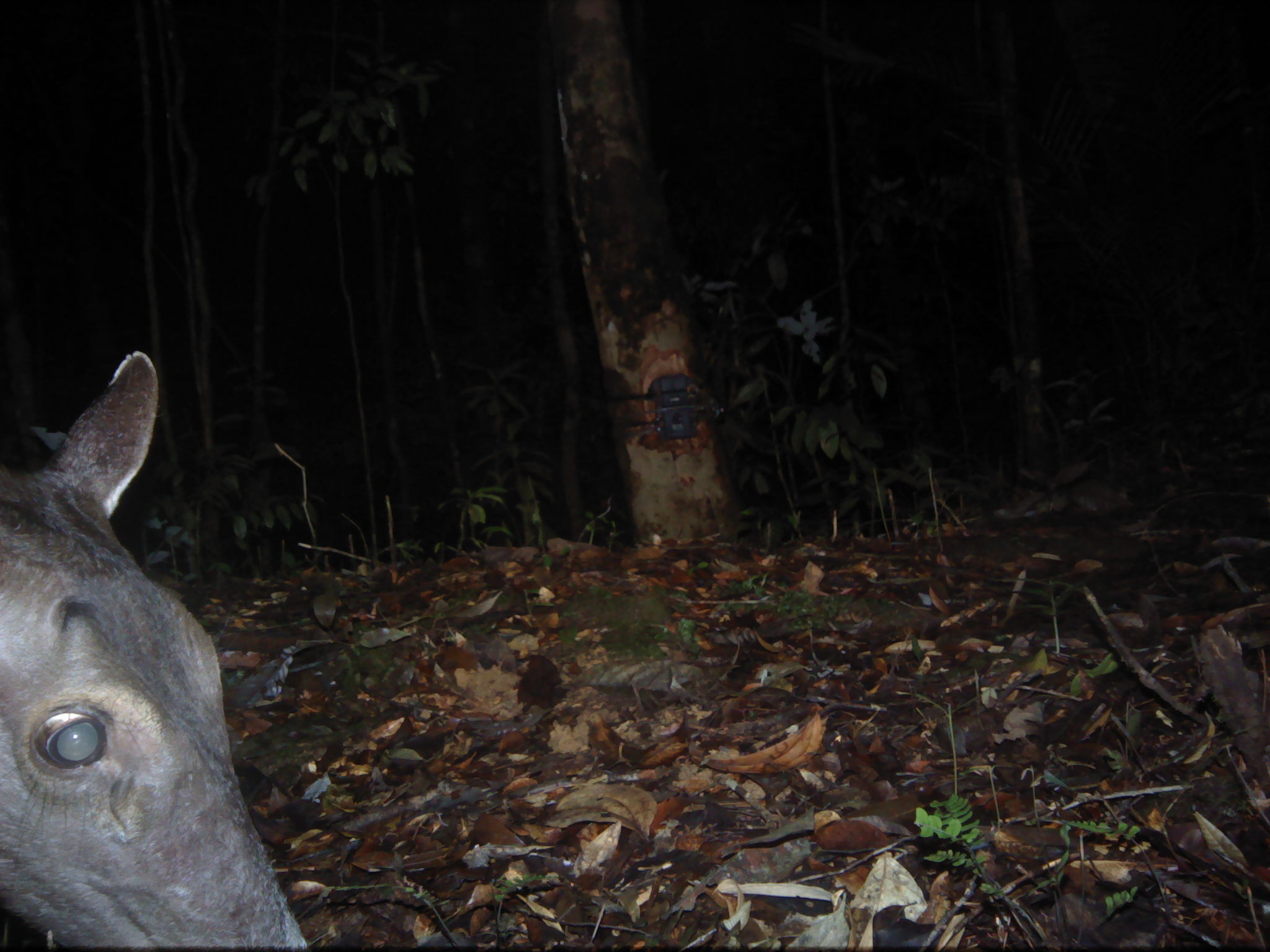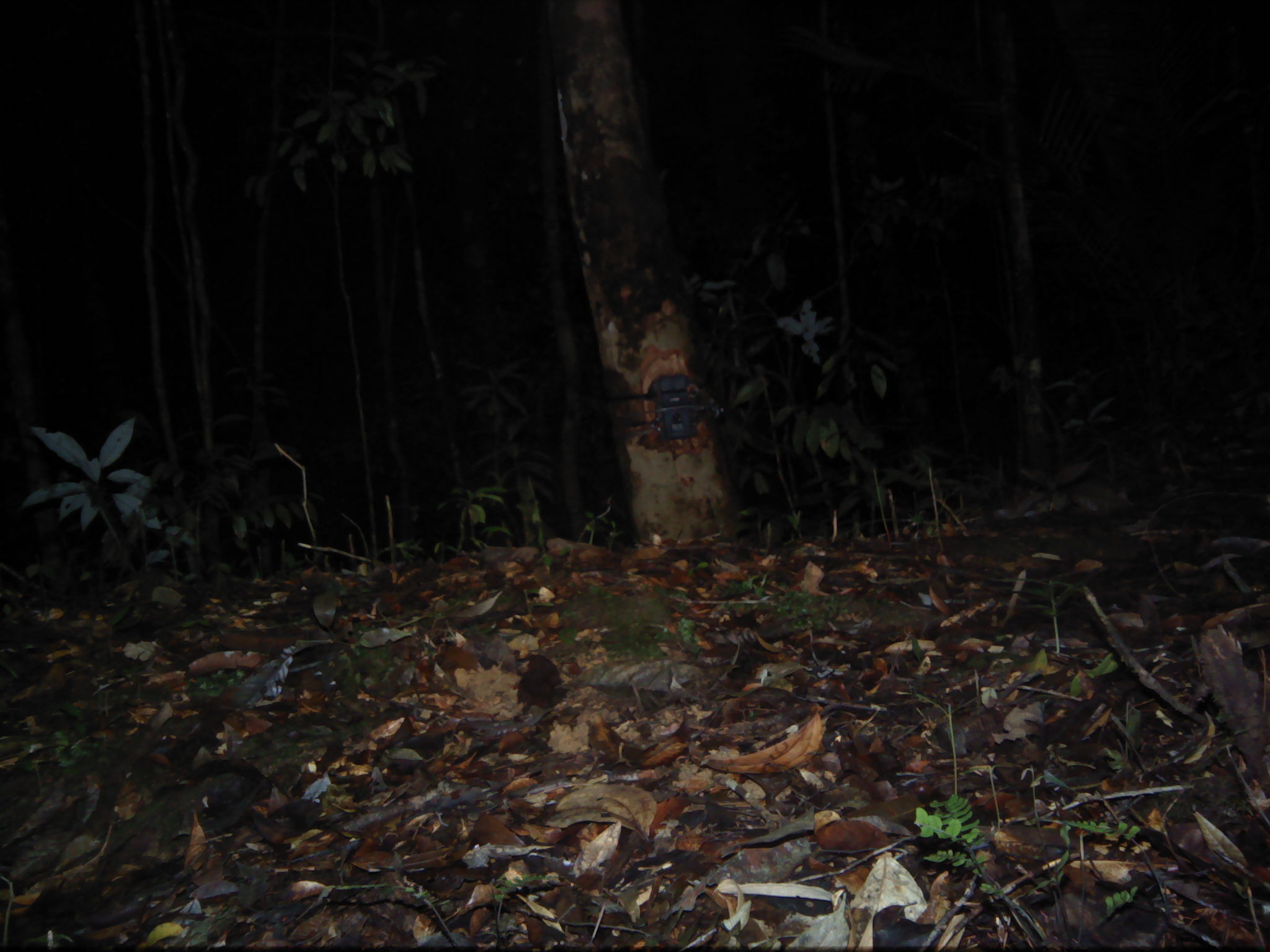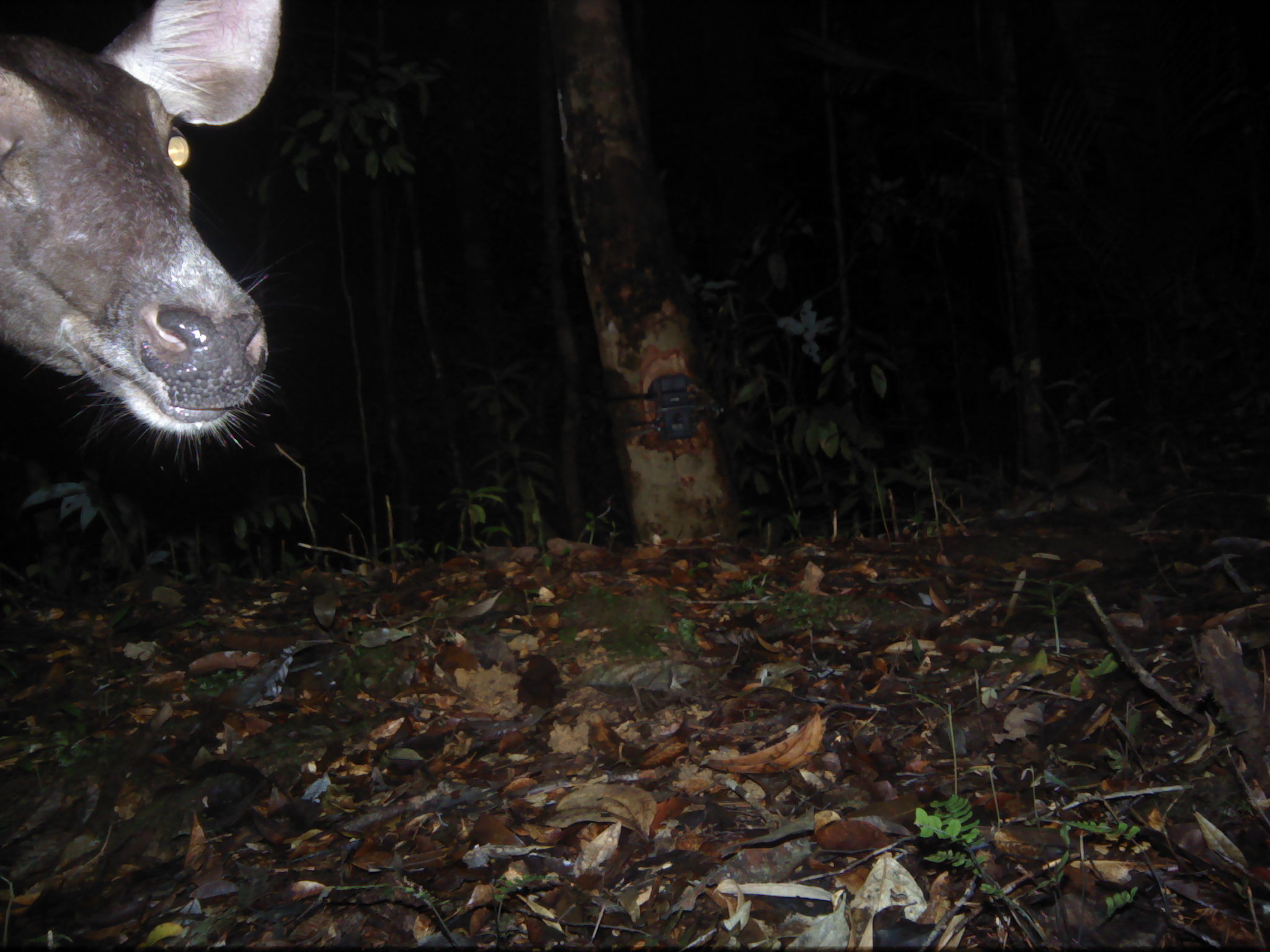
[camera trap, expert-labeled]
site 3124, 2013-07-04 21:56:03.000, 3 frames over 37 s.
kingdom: Animalia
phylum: Chordata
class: Mammalia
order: Artiodactyla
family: Cervidae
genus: Rusa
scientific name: Rusa unicolor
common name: sambar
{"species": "Rusa unicolor (sambar)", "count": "1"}